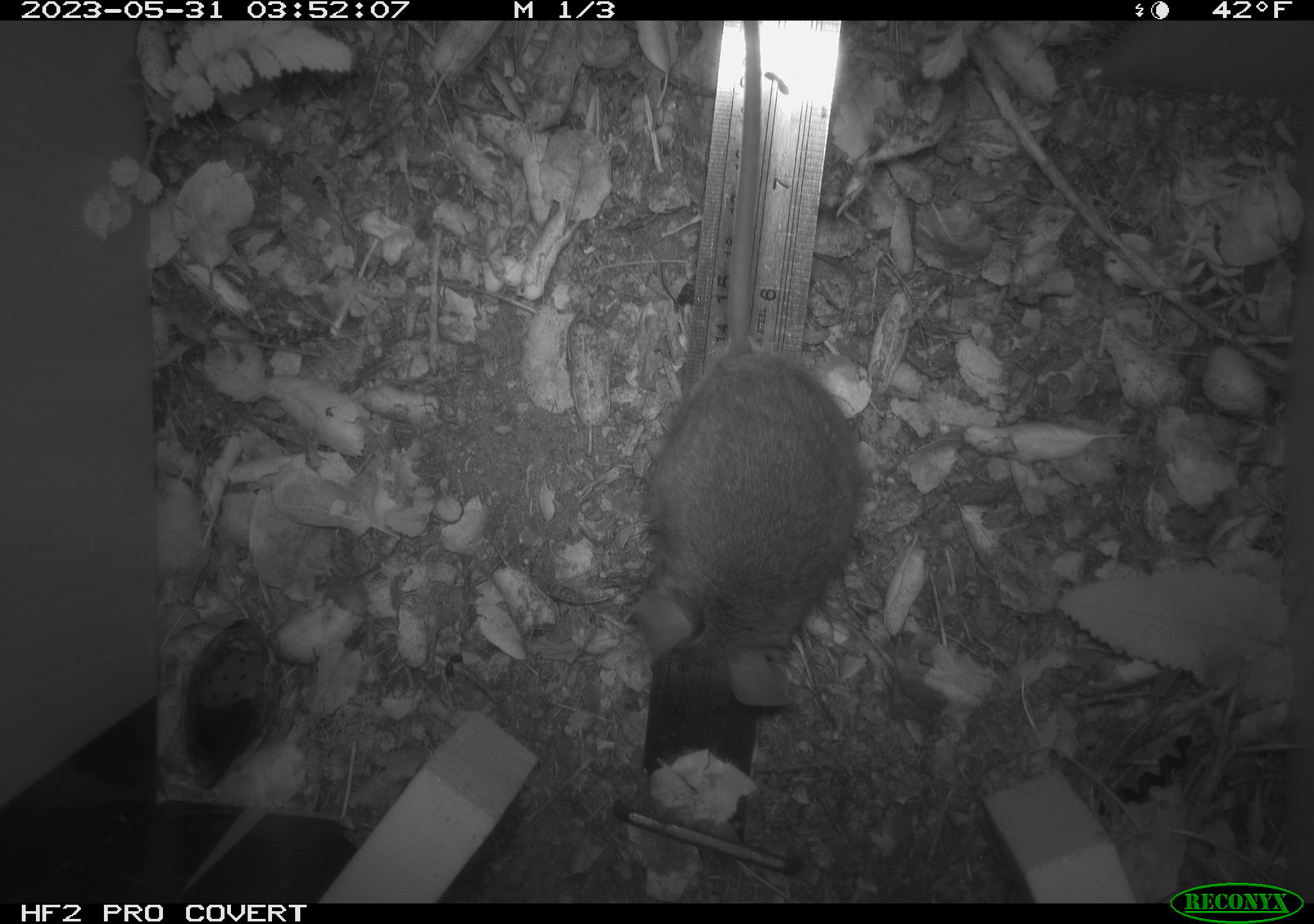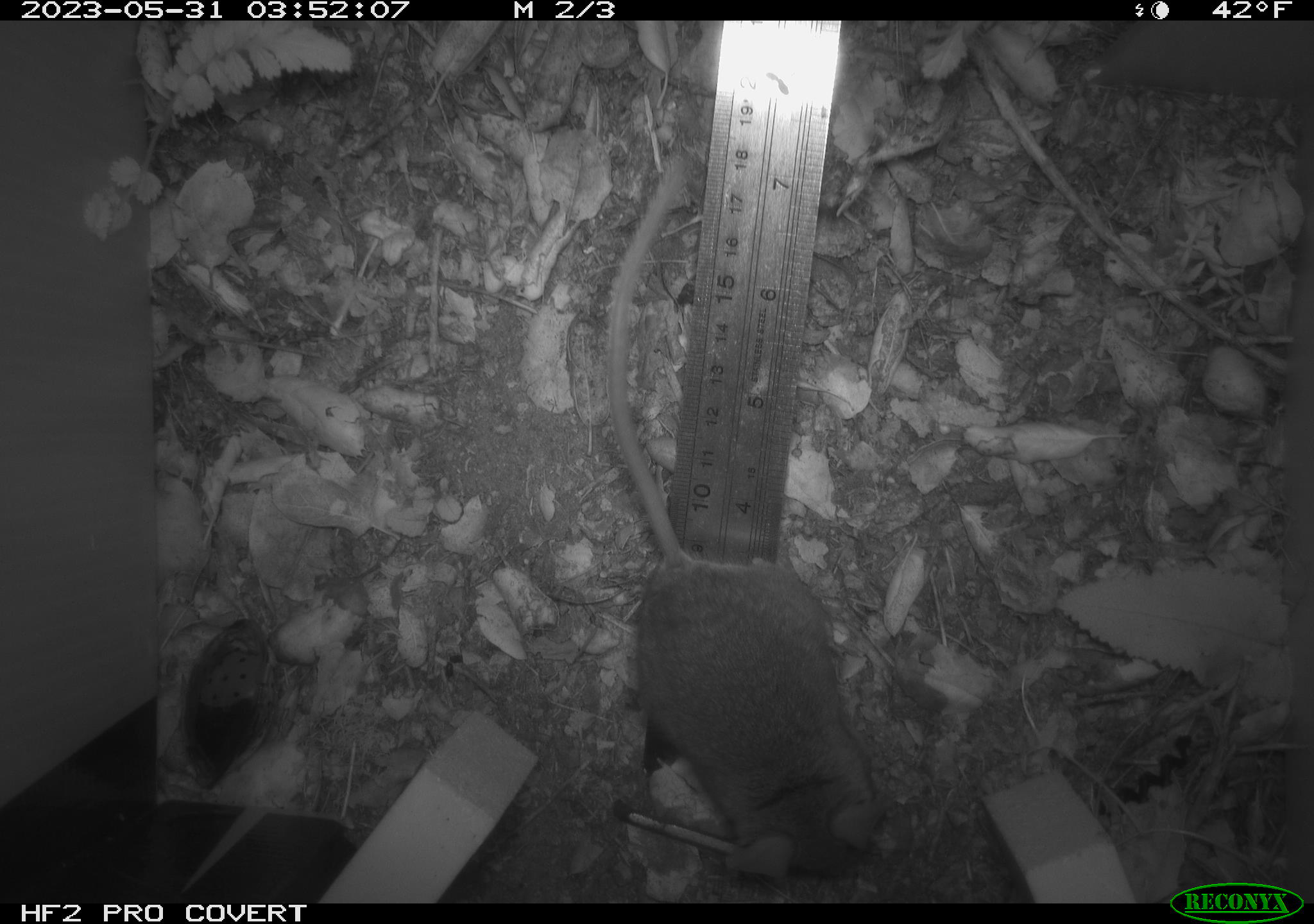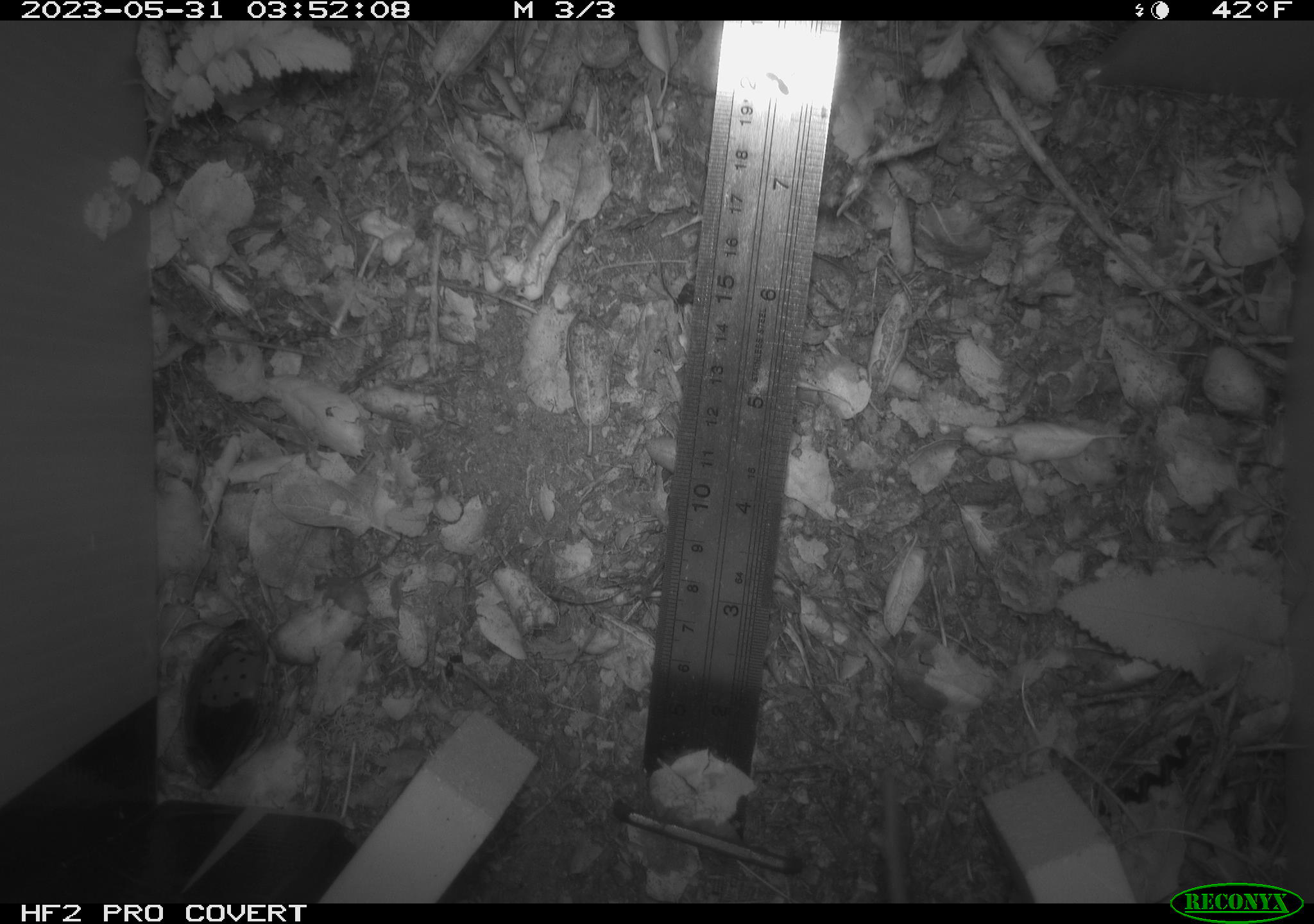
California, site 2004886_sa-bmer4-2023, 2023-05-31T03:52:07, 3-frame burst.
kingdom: Animalia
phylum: Chordata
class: Mammalia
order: Rodentia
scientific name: Rodentia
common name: mouse species